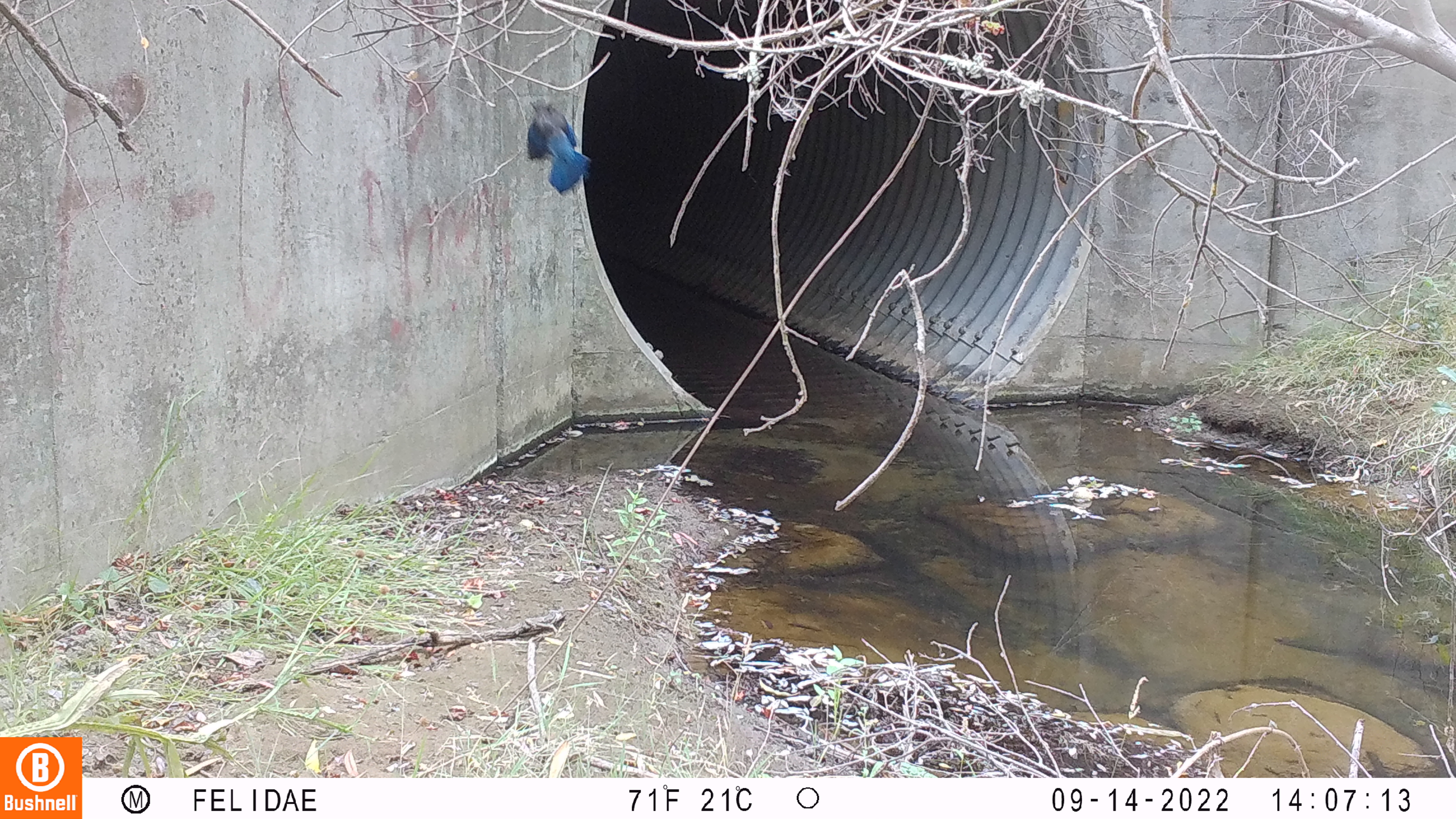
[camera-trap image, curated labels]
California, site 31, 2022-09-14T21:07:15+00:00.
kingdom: Animalia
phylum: Chordata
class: Aves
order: Passeriformes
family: Corvidae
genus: Cyanocitta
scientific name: Cyanocitta stelleri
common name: steller's jay